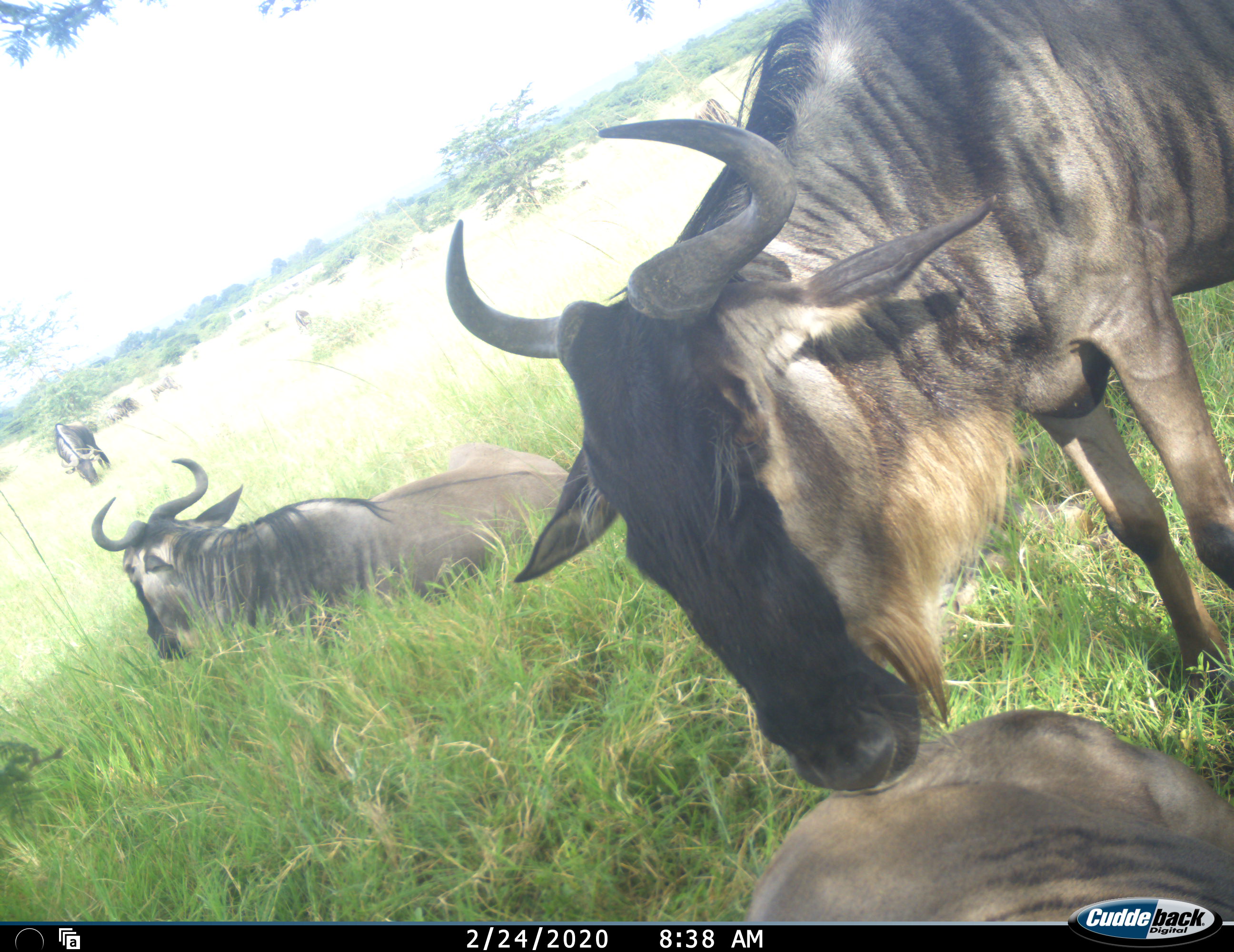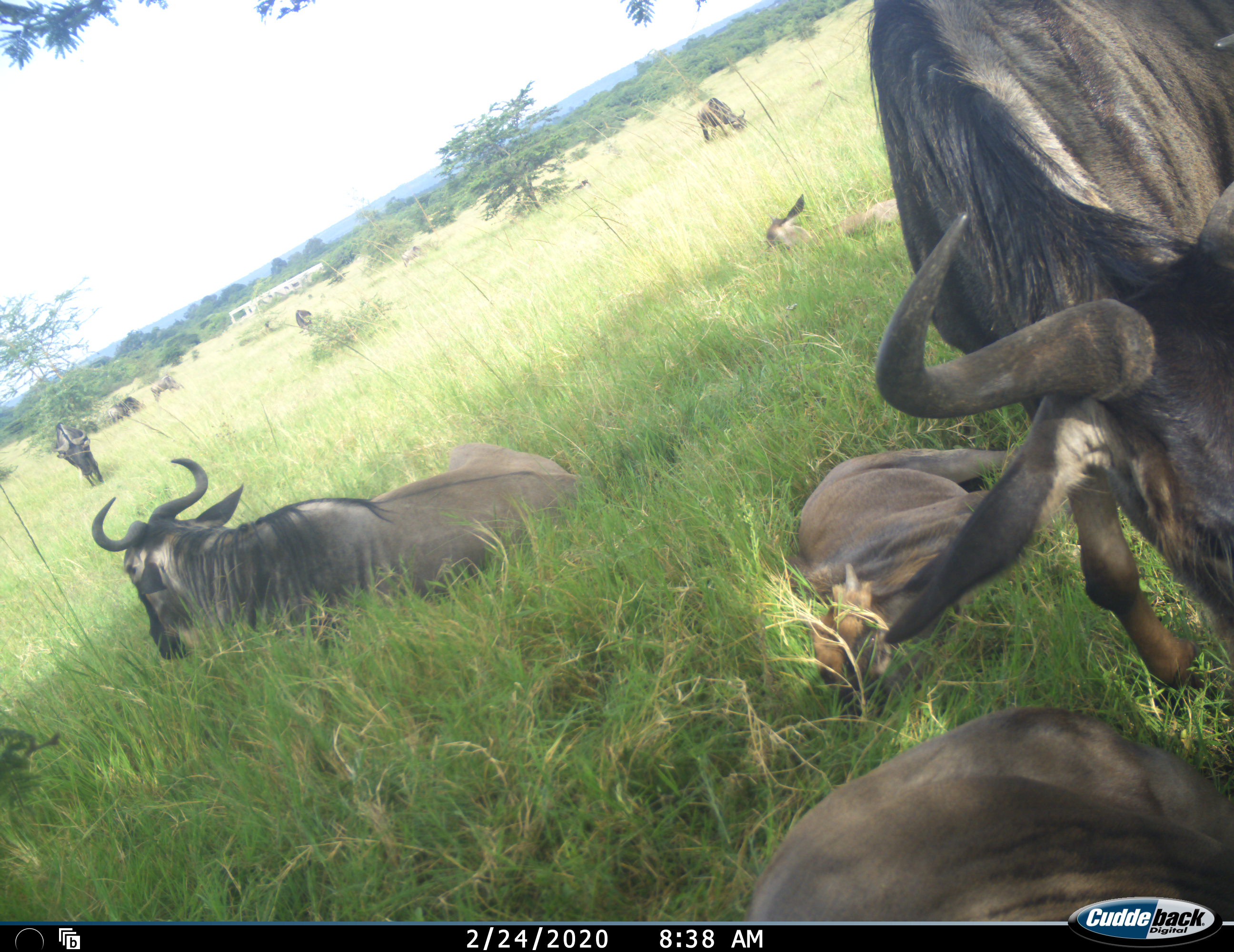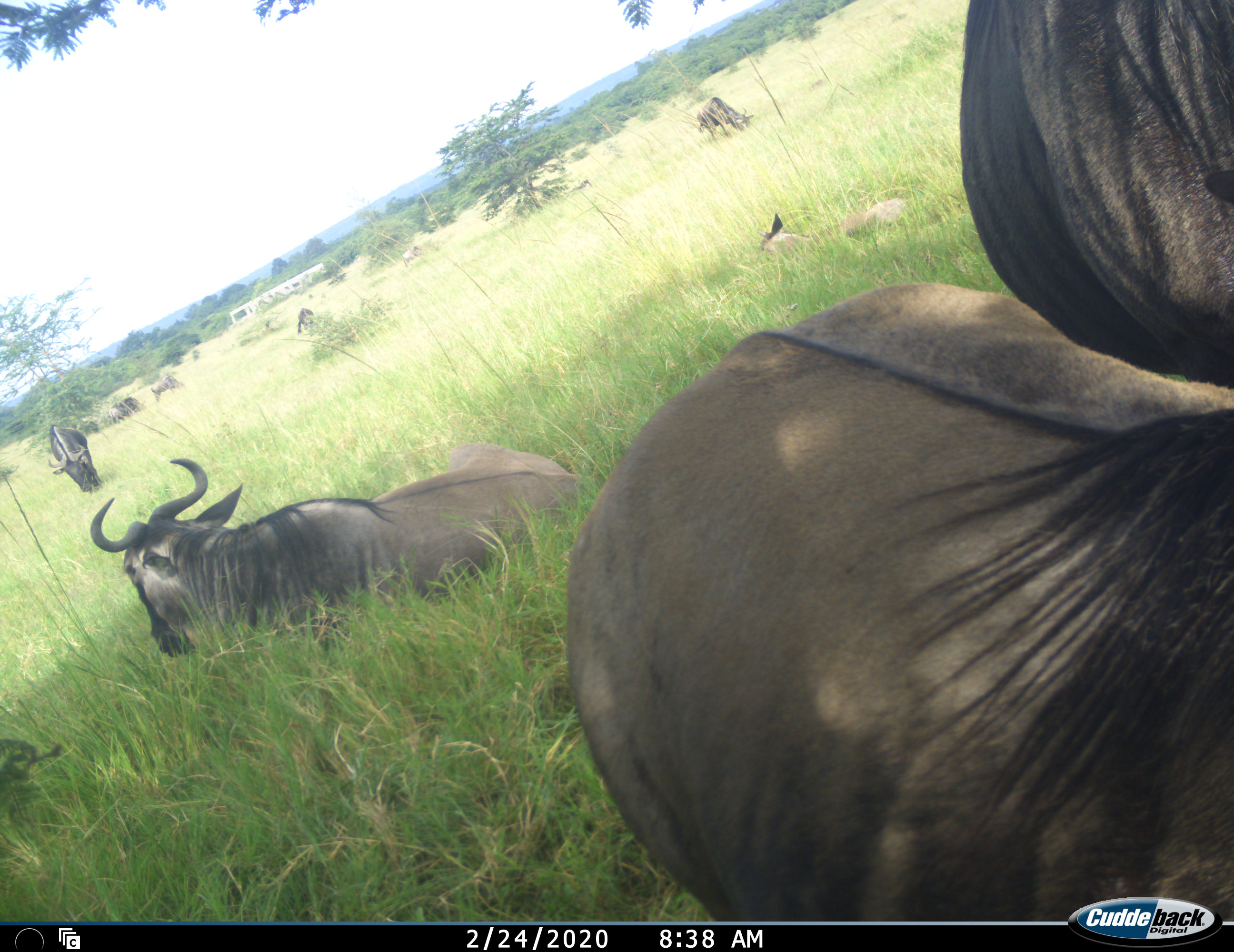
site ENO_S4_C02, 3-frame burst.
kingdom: Animalia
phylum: Chordata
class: Mammalia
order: Artiodactyla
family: Bovidae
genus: Connochaetes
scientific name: Connochaetes taurinus taurinus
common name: blue wildebeest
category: wildebeestblue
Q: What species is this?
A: Wildebeestblue (blue wildebeest) (Connochaetes taurinus taurinus).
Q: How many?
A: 5.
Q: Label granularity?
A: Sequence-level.